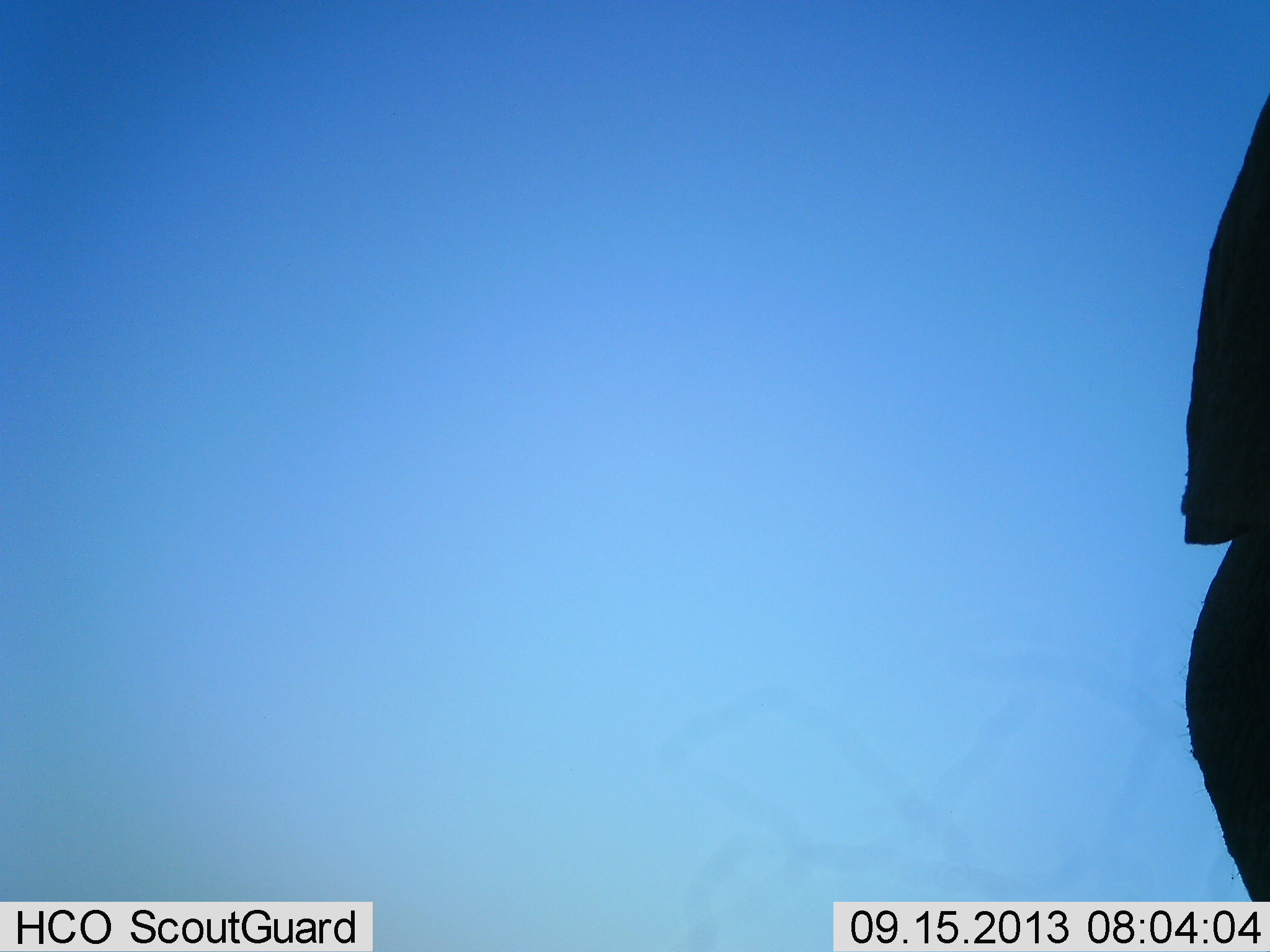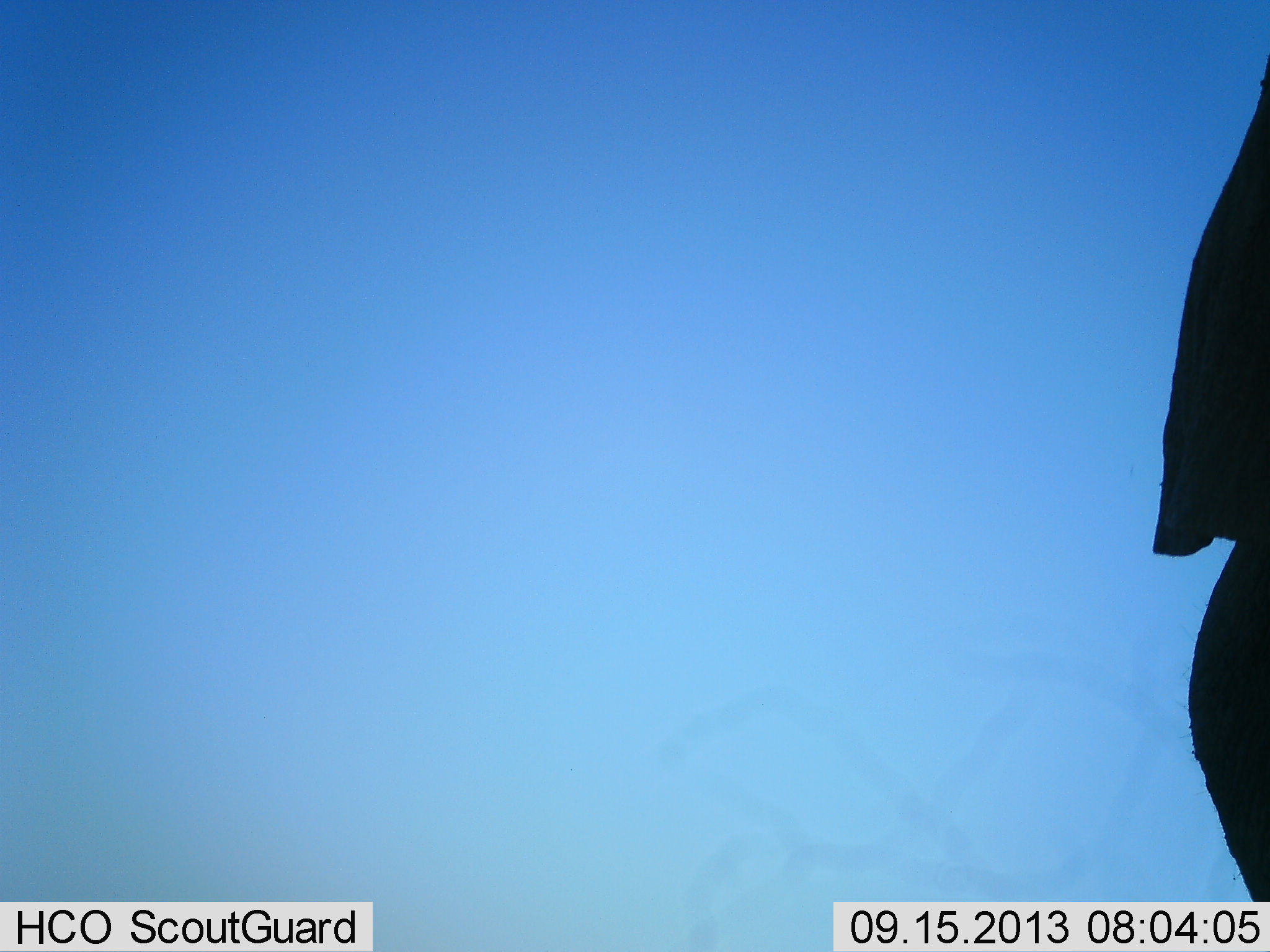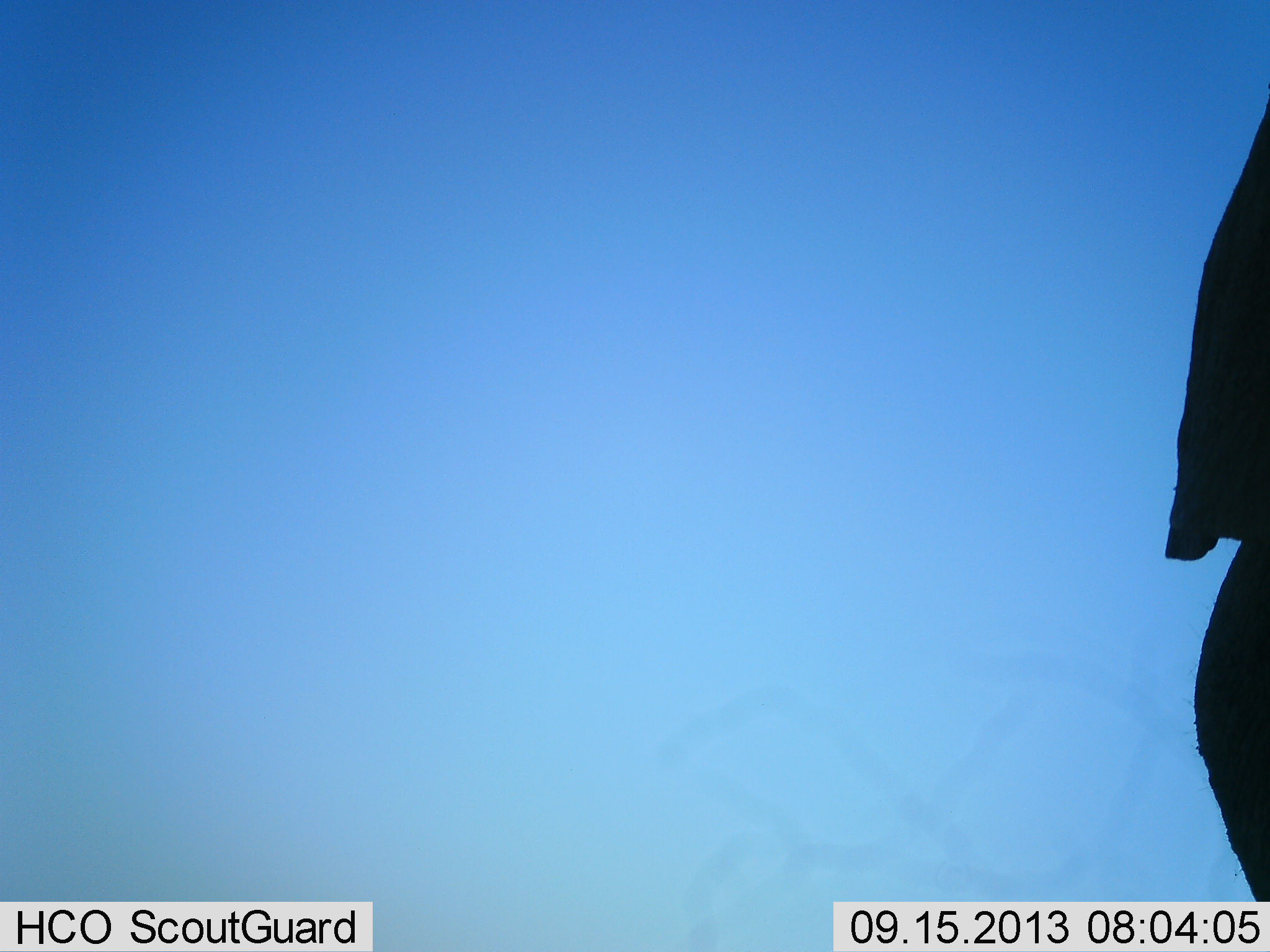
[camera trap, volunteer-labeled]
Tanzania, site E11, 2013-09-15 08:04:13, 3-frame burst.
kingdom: Animalia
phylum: Chordata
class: Mammalia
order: Proboscidea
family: Elephantidae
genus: Loxodonta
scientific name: Loxodonta africana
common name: african bush elephant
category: elephant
Elephant (african bush elephant) (Loxodonta africana), count 1. Behavior (volunteer vote fractions): standing 100%, resting 0%, moving 0%, interacting 0%. Young present (vote fraction): 0%. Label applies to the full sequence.